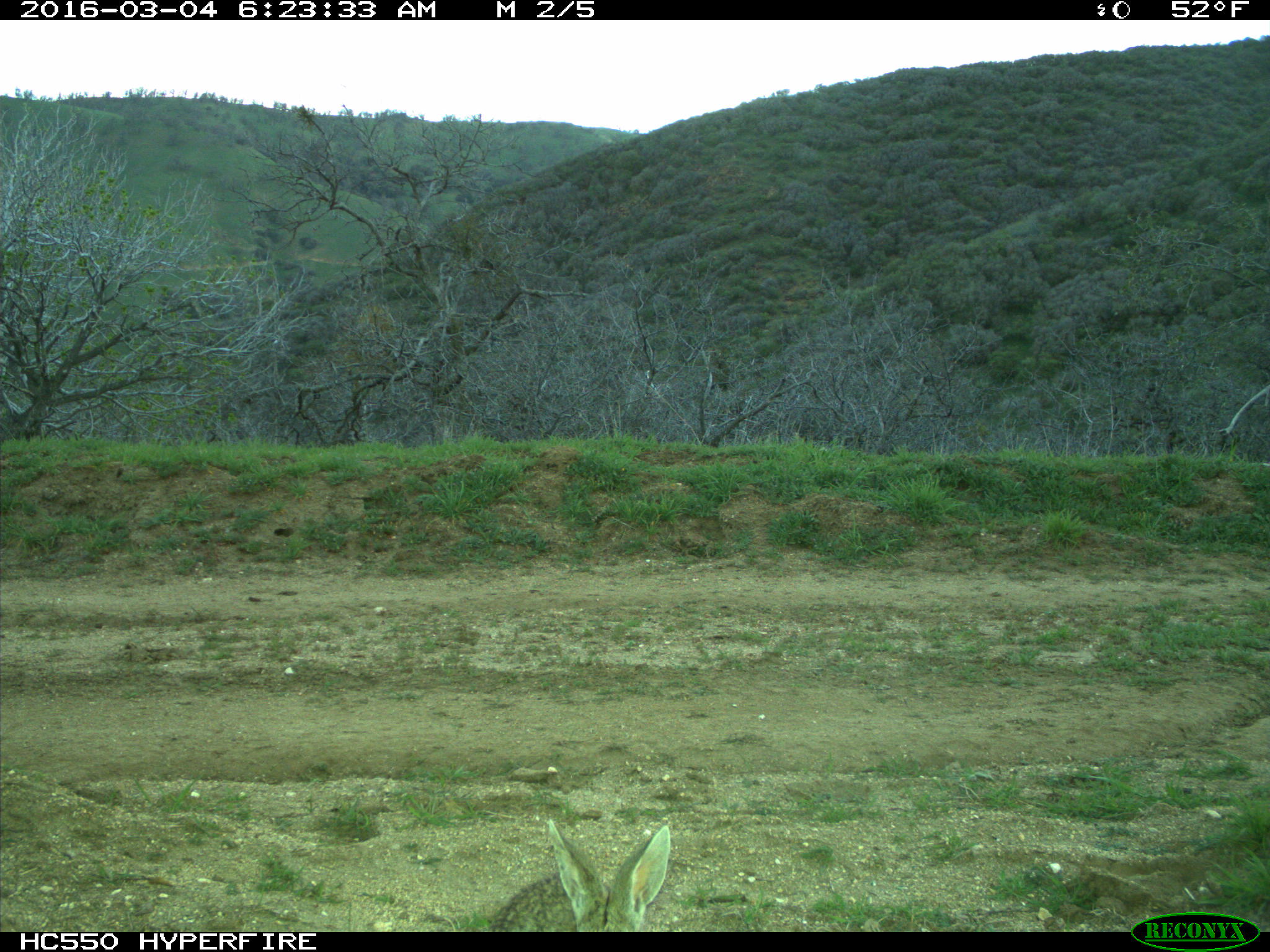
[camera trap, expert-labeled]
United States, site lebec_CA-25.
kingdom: Animalia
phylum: Chordata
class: Mammalia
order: Lagomorpha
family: Leporidae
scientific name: Leporidae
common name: rabbits and hares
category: unidentified rabbit